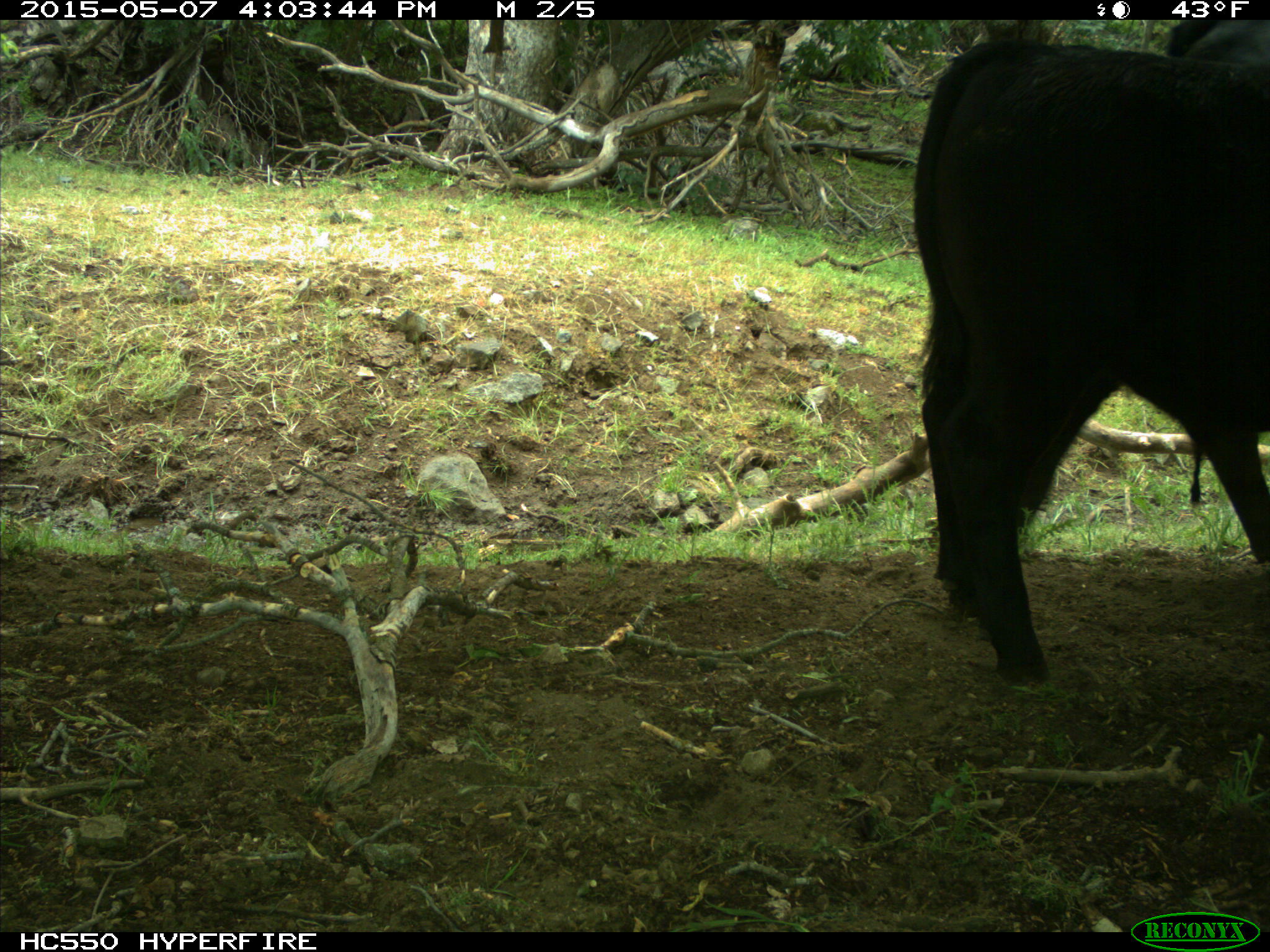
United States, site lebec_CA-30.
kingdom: Animalia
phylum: Chordata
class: Mammalia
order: Artiodactyla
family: Bovidae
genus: Bos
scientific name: Bos taurus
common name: domestic cow